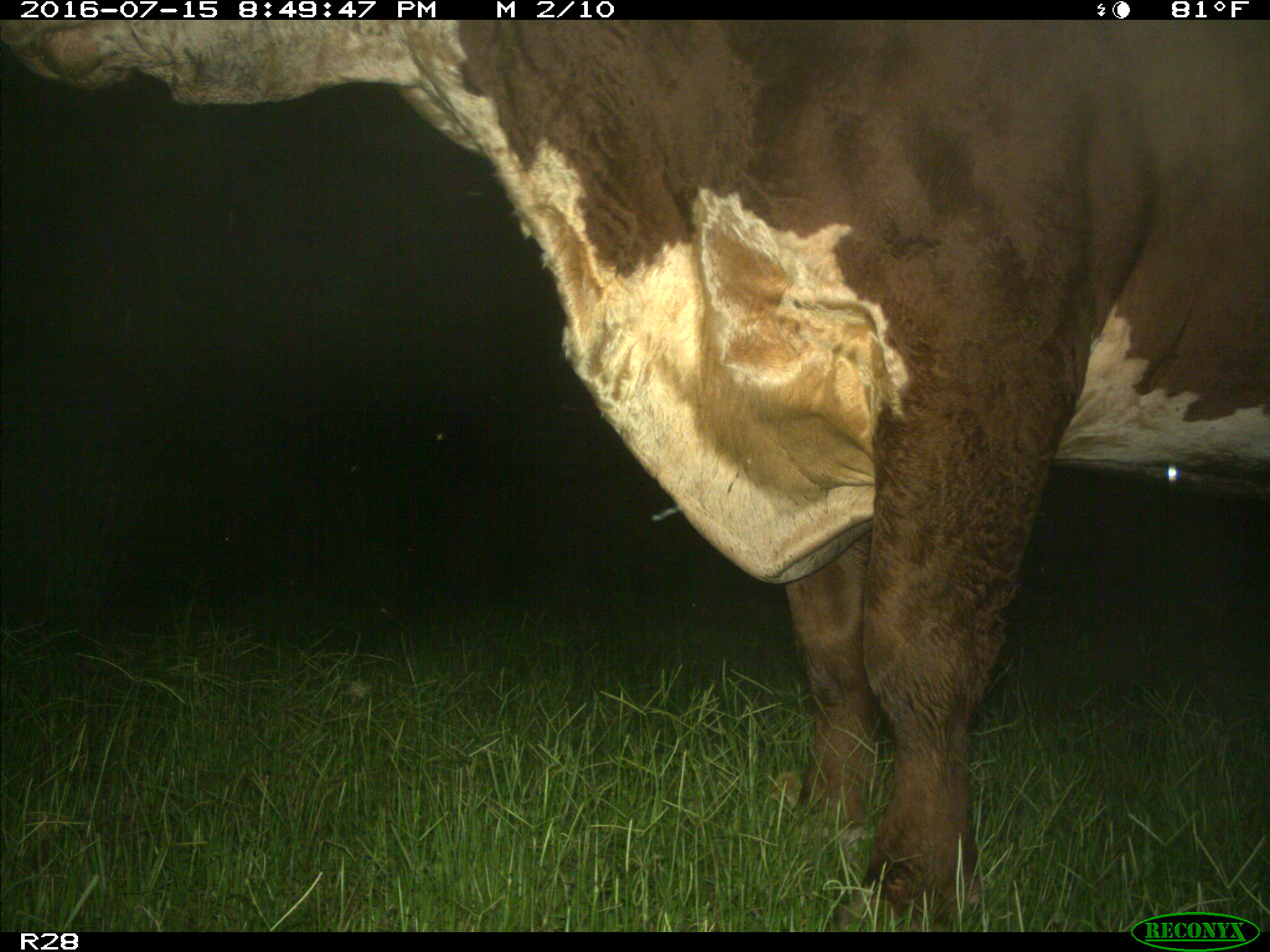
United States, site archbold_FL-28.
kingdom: Animalia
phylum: Chordata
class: Mammalia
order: Artiodactyla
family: Bovidae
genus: Bos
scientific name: Bos taurus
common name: domestic cow